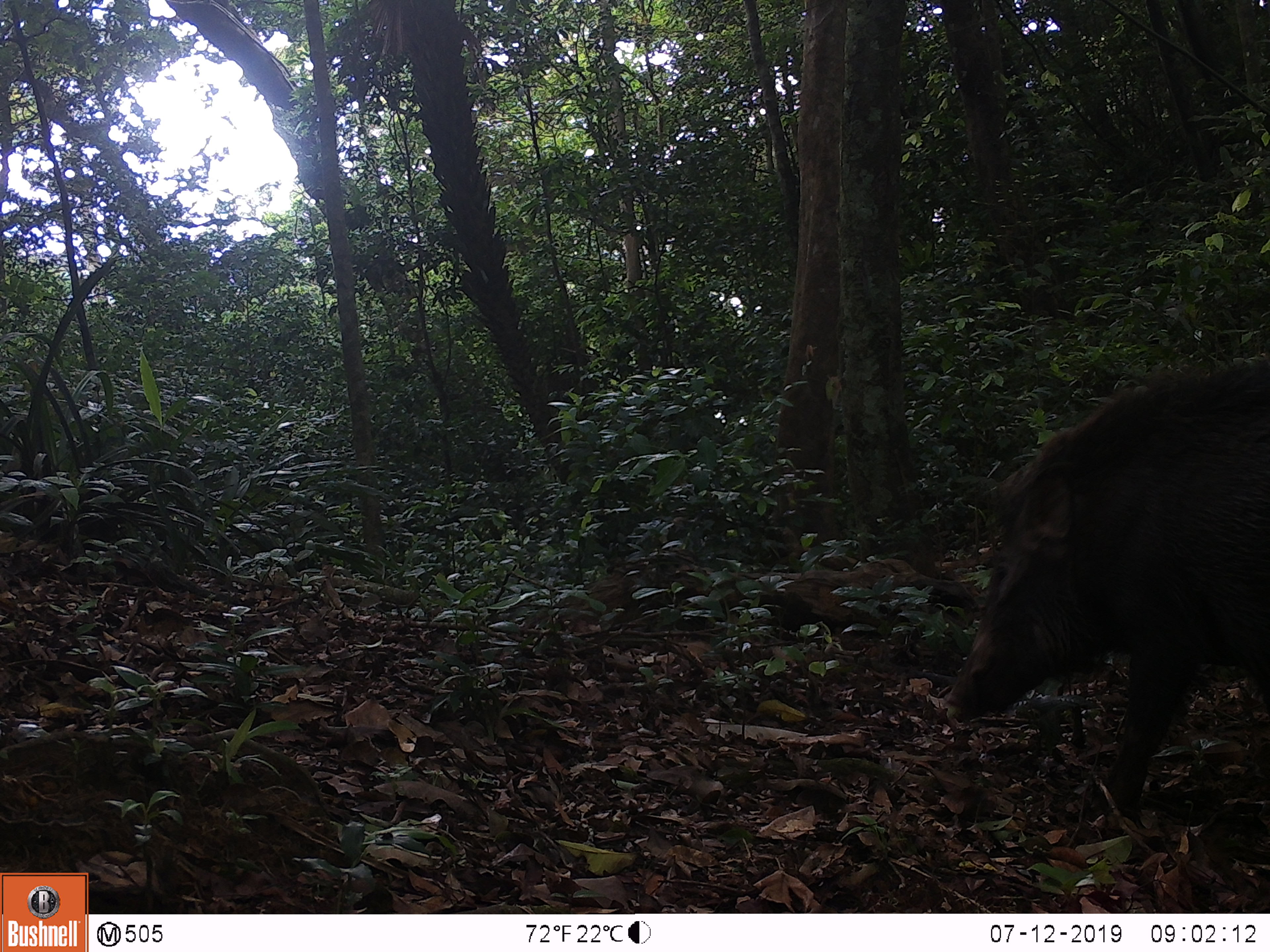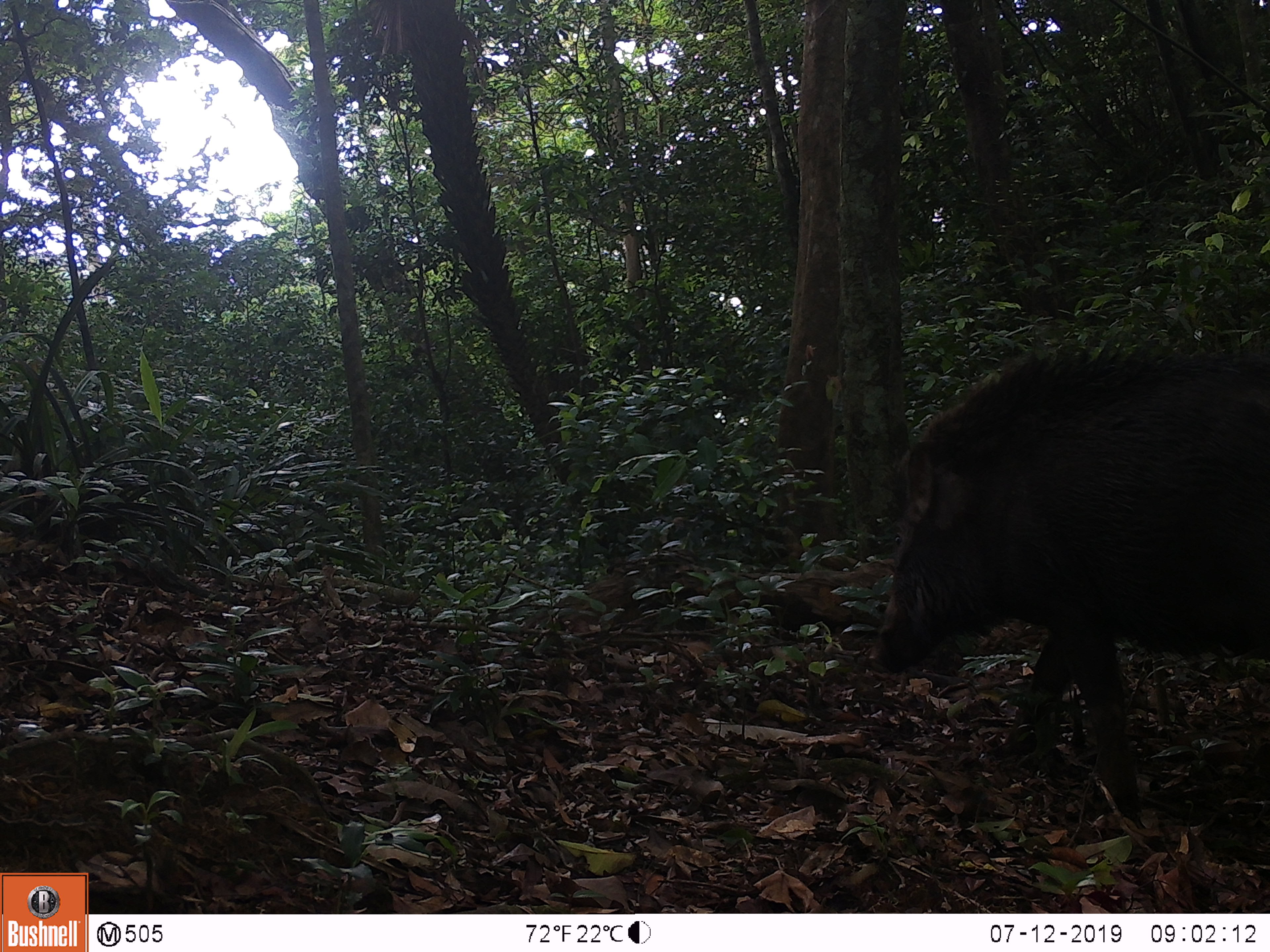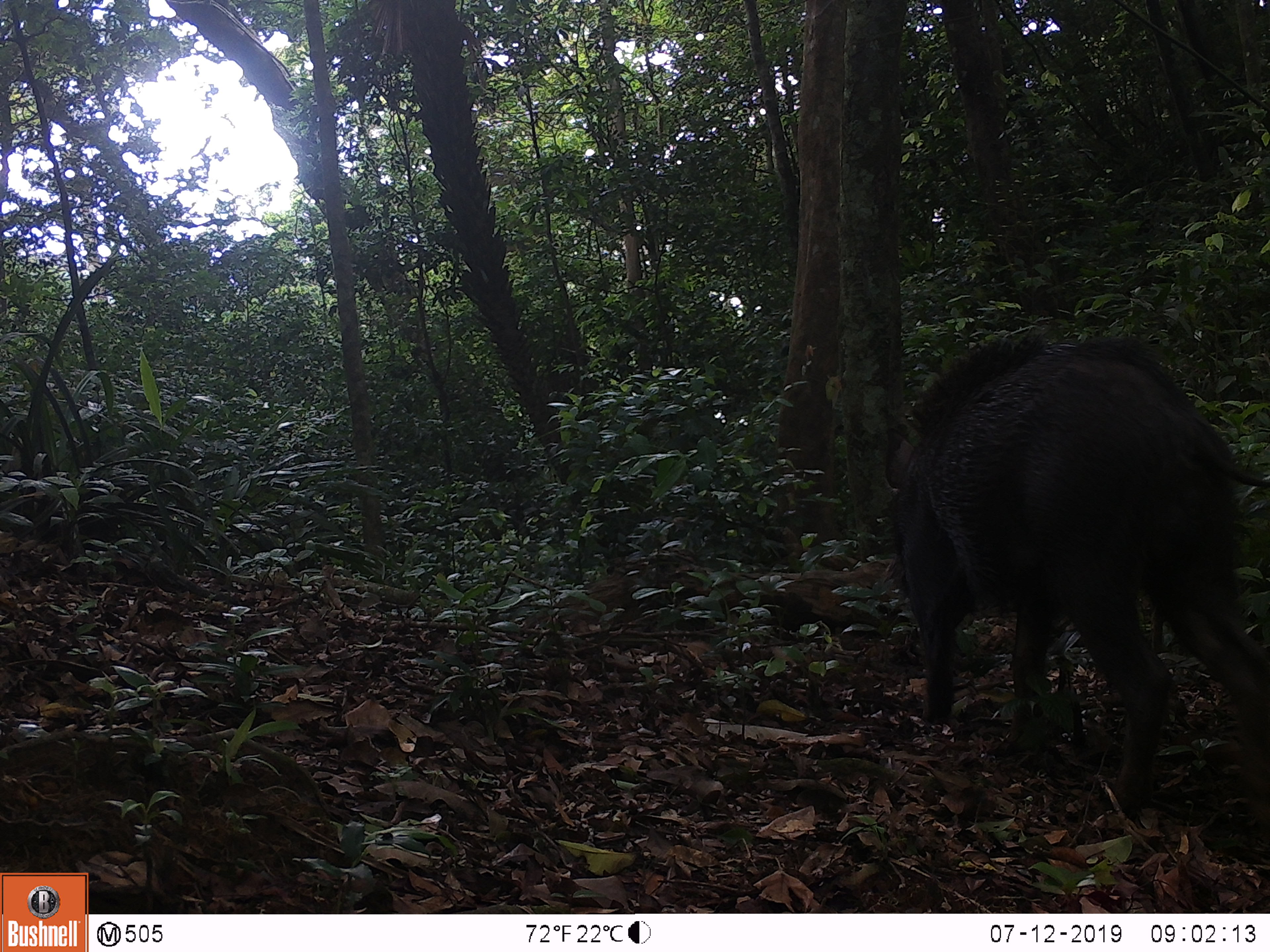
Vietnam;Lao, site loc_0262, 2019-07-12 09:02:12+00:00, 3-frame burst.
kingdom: Animalia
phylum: Chordata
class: Mammalia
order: Artiodactyla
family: Suidae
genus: Sus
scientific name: Sus scrofa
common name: eurasian wild pig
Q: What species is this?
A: Eurasian wild pig (Sus scrofa).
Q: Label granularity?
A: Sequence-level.